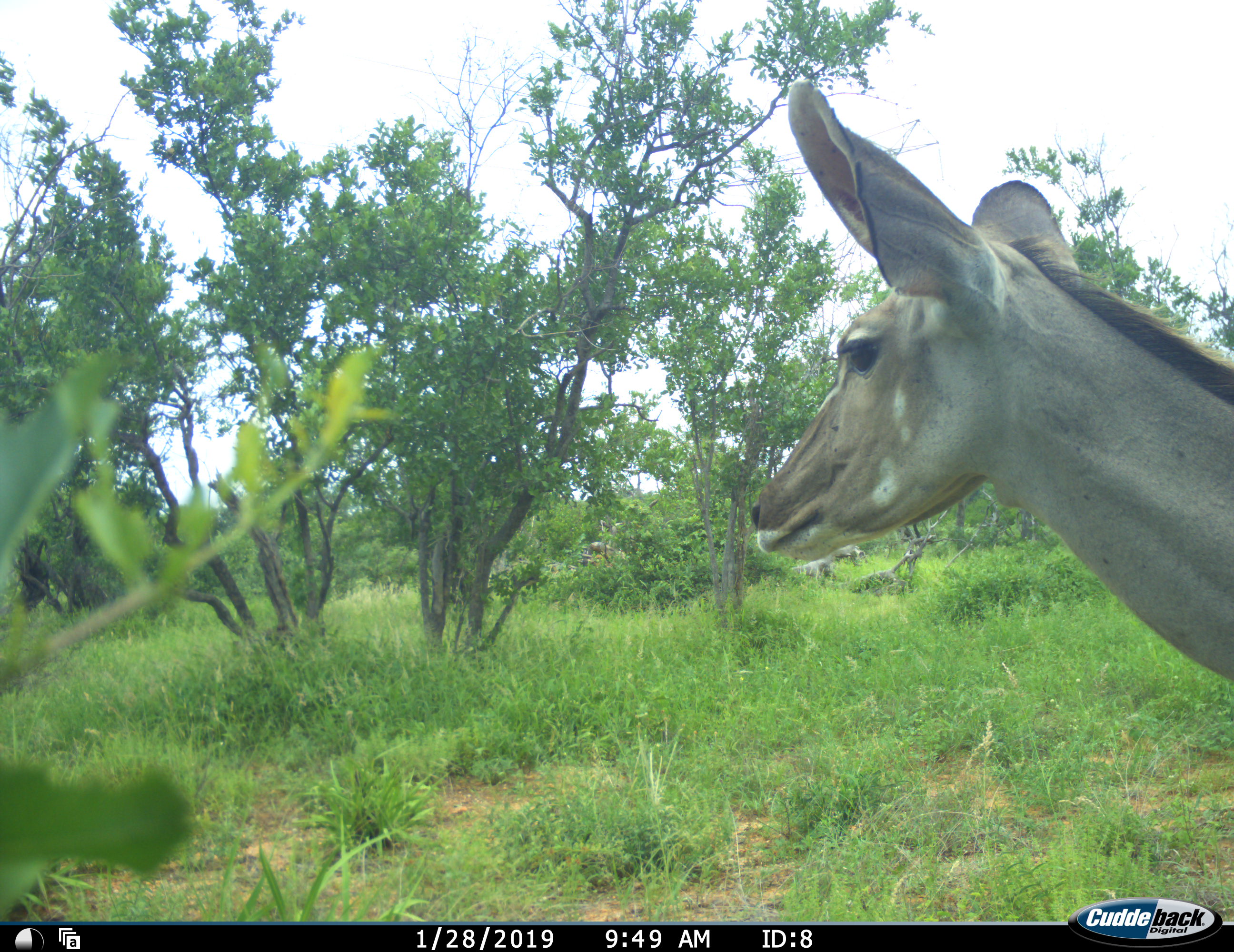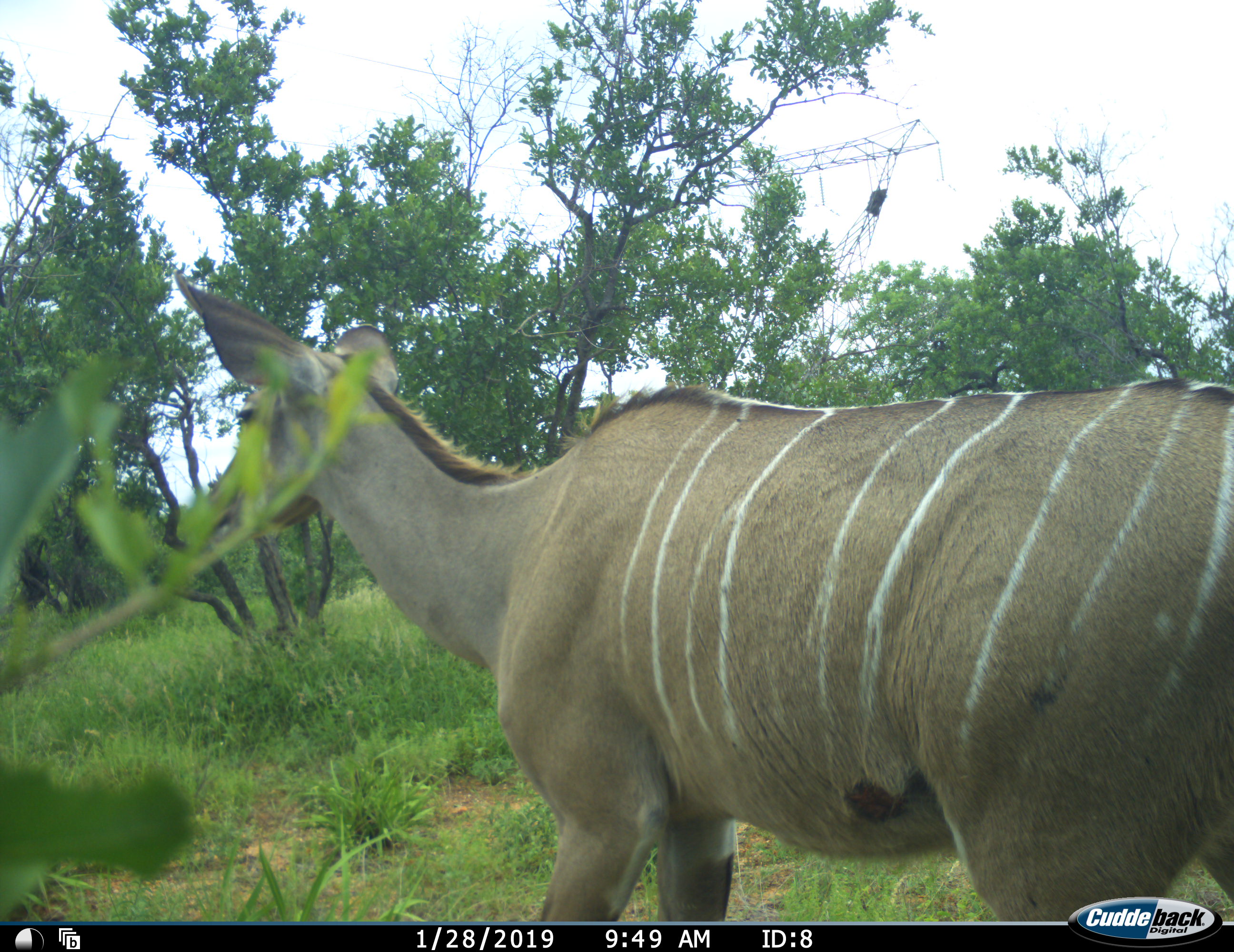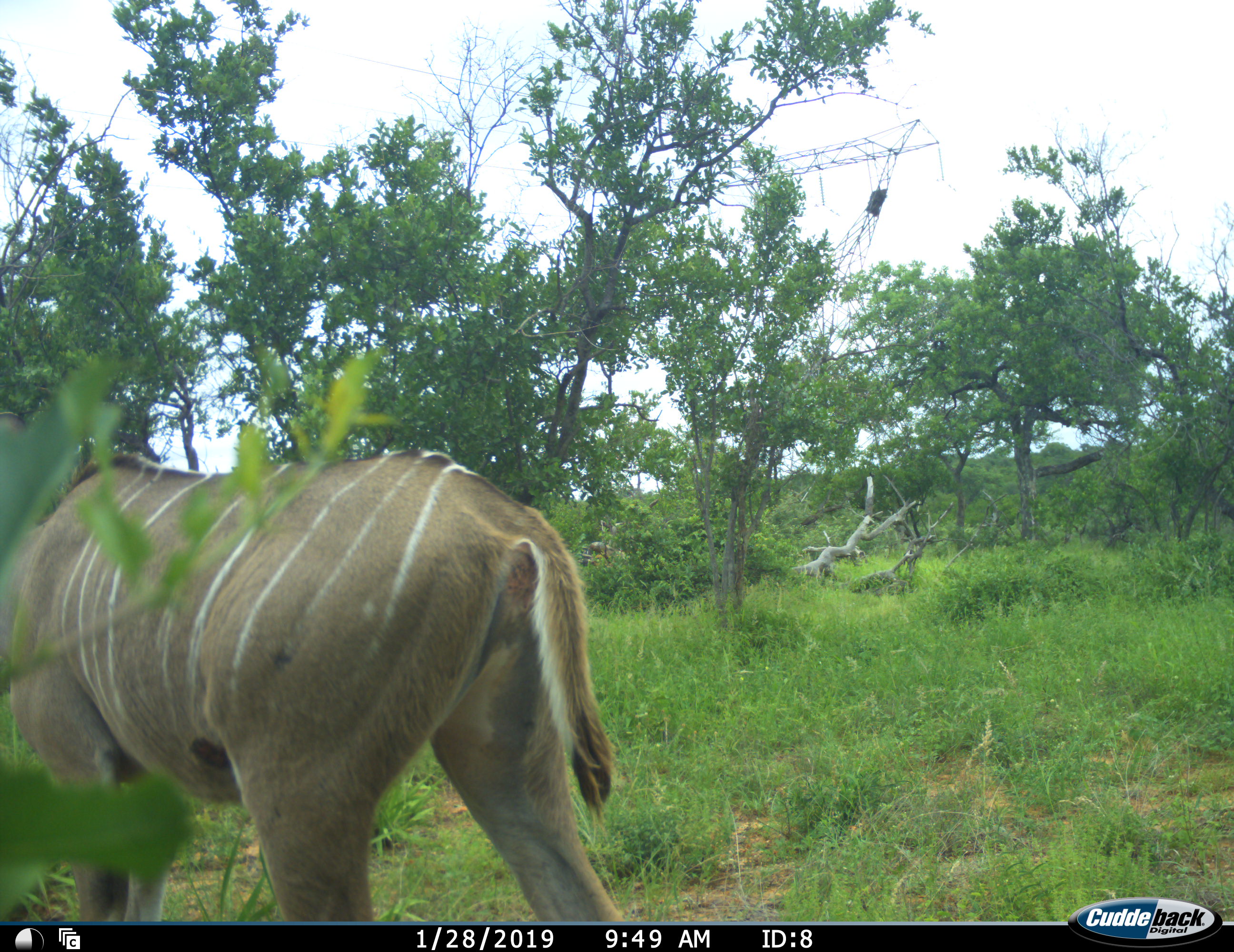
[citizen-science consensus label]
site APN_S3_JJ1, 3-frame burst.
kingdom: Animalia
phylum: Chordata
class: Mammalia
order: Artiodactyla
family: Bovidae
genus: Tragelaphus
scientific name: Tragelaphus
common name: kudu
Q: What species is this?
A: Kudu (Tragelaphus).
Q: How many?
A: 1.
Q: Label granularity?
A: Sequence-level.